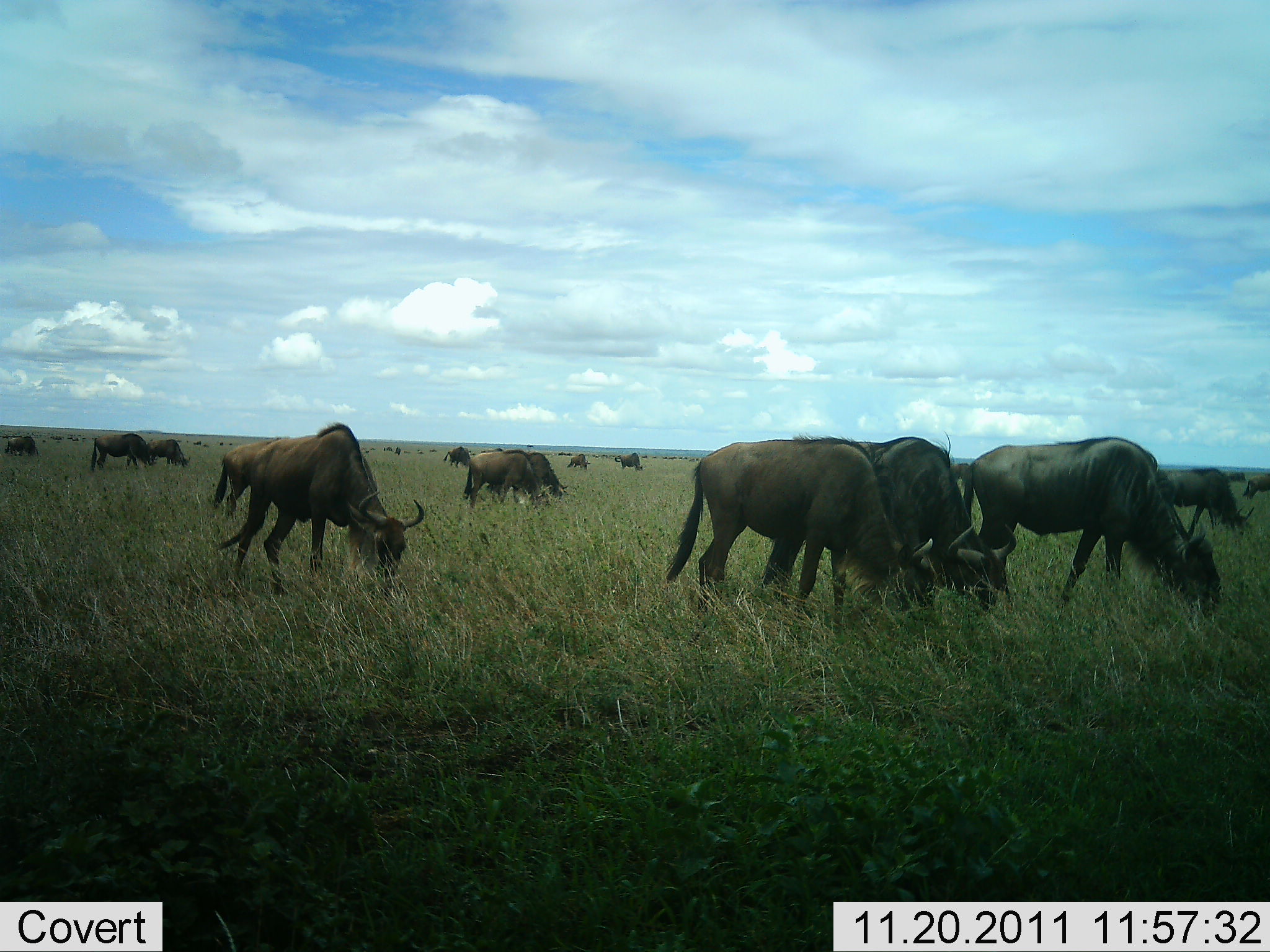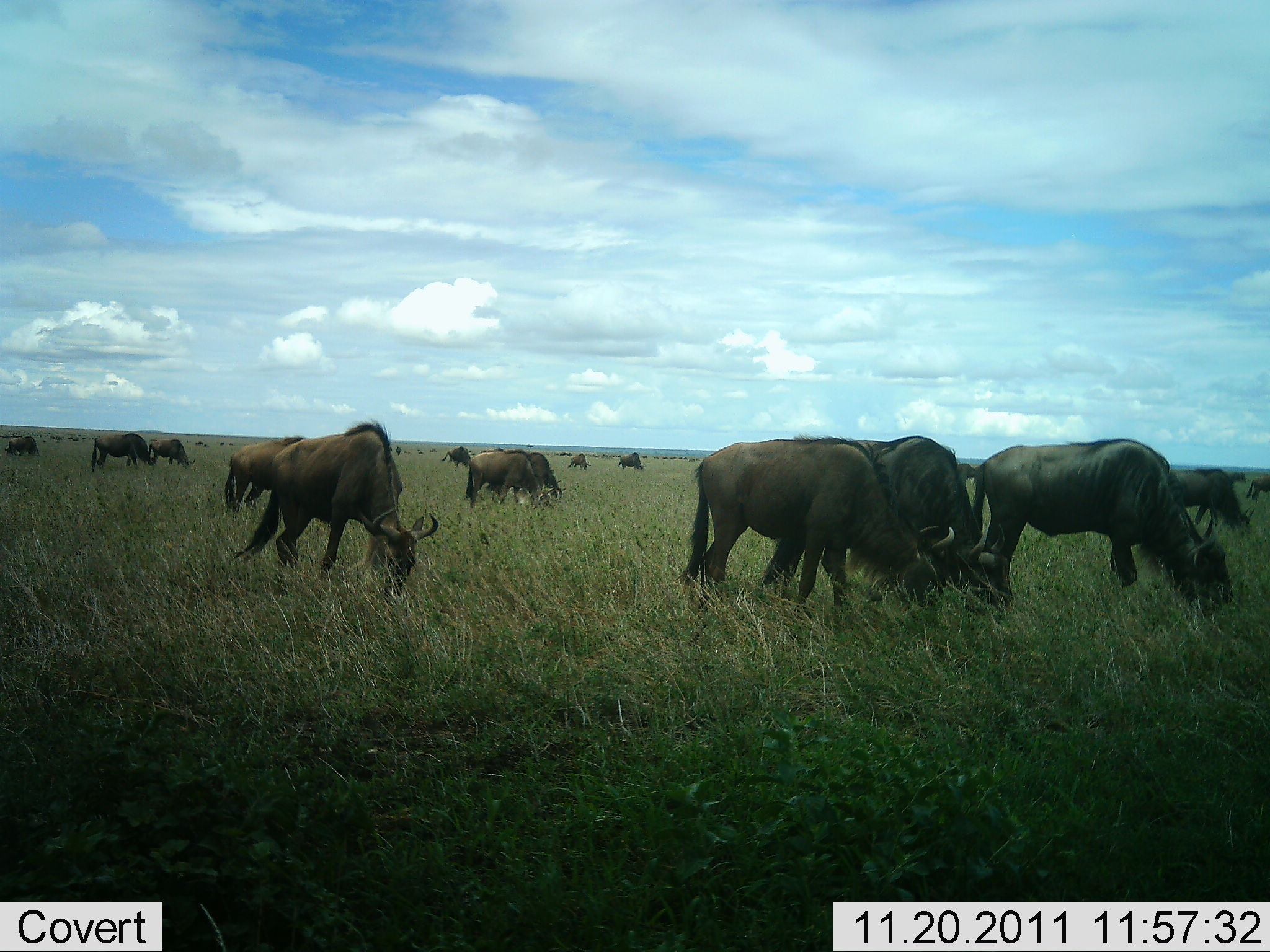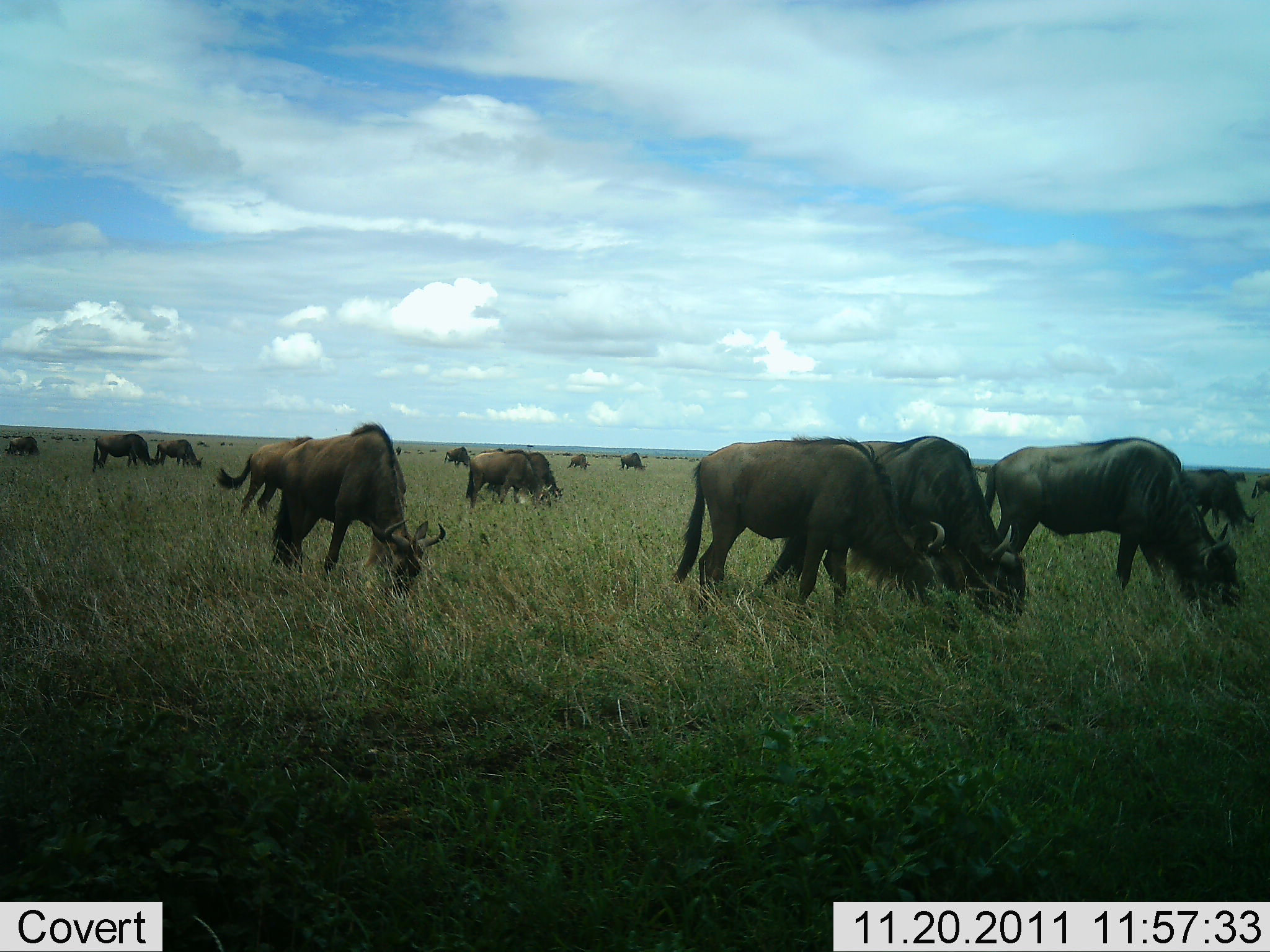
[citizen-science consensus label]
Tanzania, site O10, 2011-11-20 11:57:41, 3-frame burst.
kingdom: Animalia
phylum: Chordata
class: Mammalia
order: Artiodactyla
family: Bovidae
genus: Connochaetes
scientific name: Connochaetes taurinus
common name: blue wildebeest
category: wildebeest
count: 11-50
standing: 31%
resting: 0%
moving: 31%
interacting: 0%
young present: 0%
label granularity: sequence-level